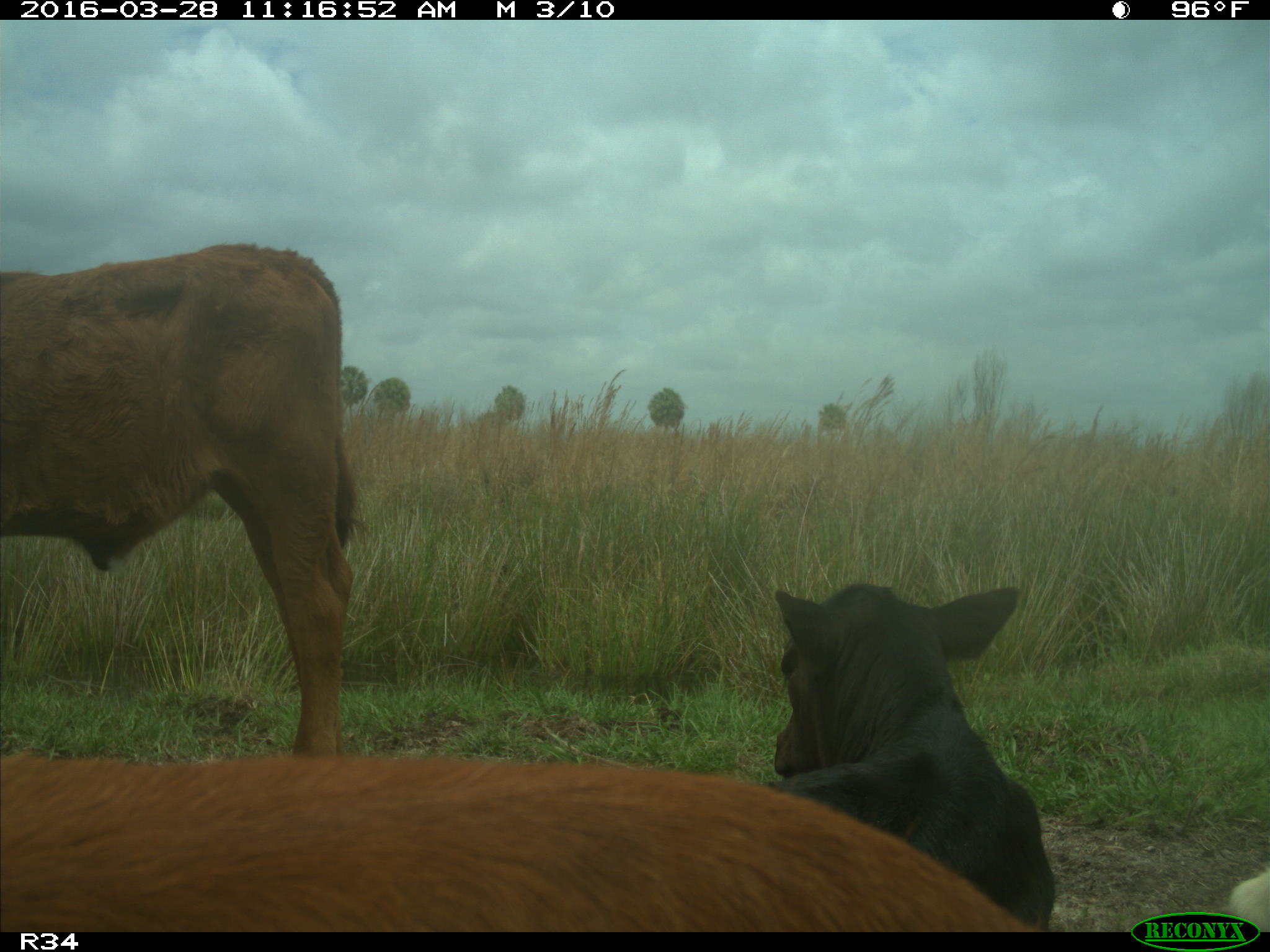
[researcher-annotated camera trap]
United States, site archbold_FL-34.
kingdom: Animalia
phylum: Chordata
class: Mammalia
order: Artiodactyla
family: Bovidae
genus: Bos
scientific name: Bos taurus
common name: domestic cow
Bos taurus (domestic cow).